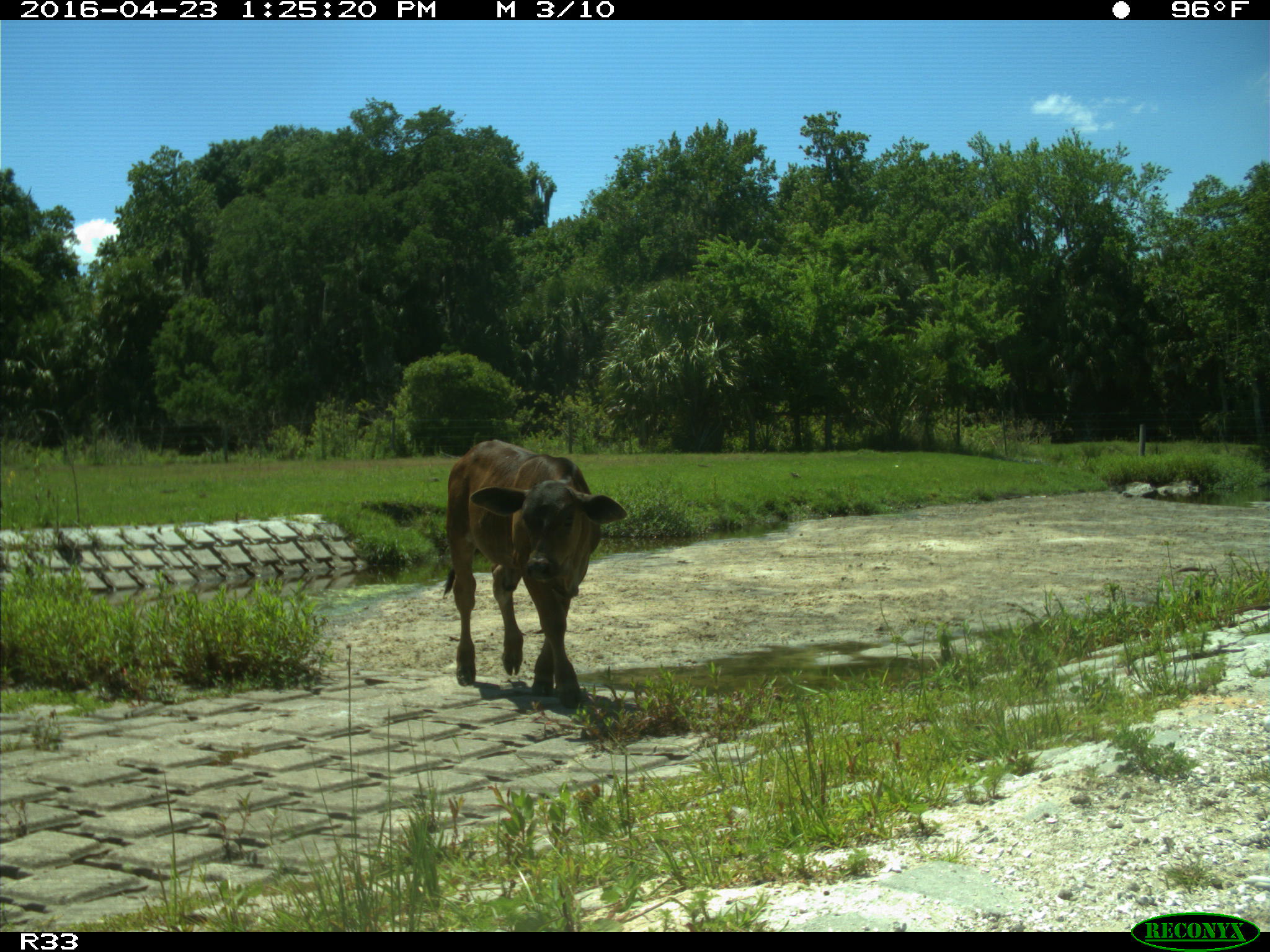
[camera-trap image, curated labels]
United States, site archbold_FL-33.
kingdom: Animalia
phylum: Chordata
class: Mammalia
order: Artiodactyla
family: Bovidae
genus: Bos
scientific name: Bos taurus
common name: domestic cow